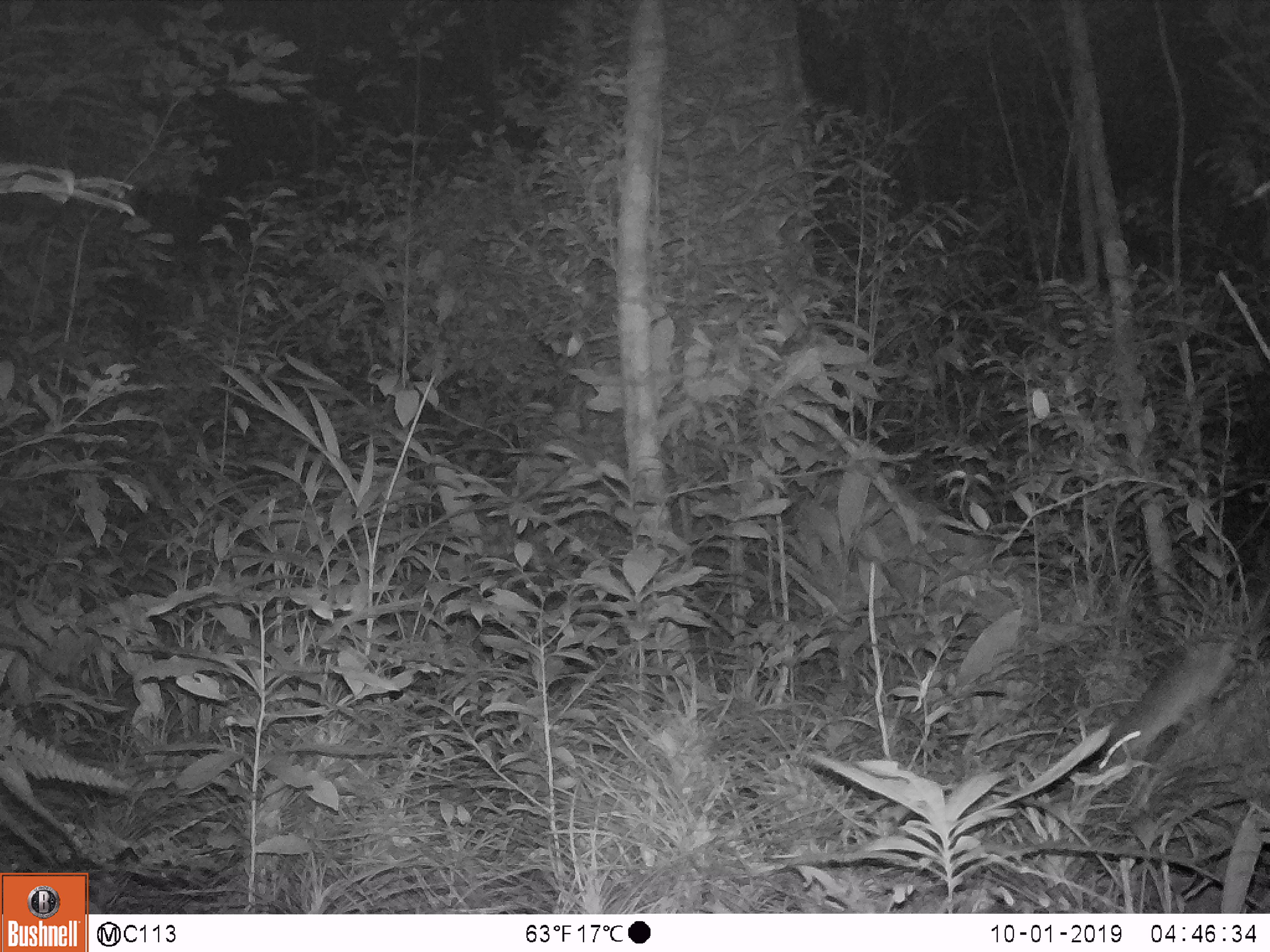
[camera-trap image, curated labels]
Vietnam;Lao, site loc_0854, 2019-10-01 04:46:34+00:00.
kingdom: Animalia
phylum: Chordata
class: Mammalia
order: Rodentia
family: Muridae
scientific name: Muridae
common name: old-world mice and rats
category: unidentified murid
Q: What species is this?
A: Unidentified murid (old-world mice and rats) (Muridae).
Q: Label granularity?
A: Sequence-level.